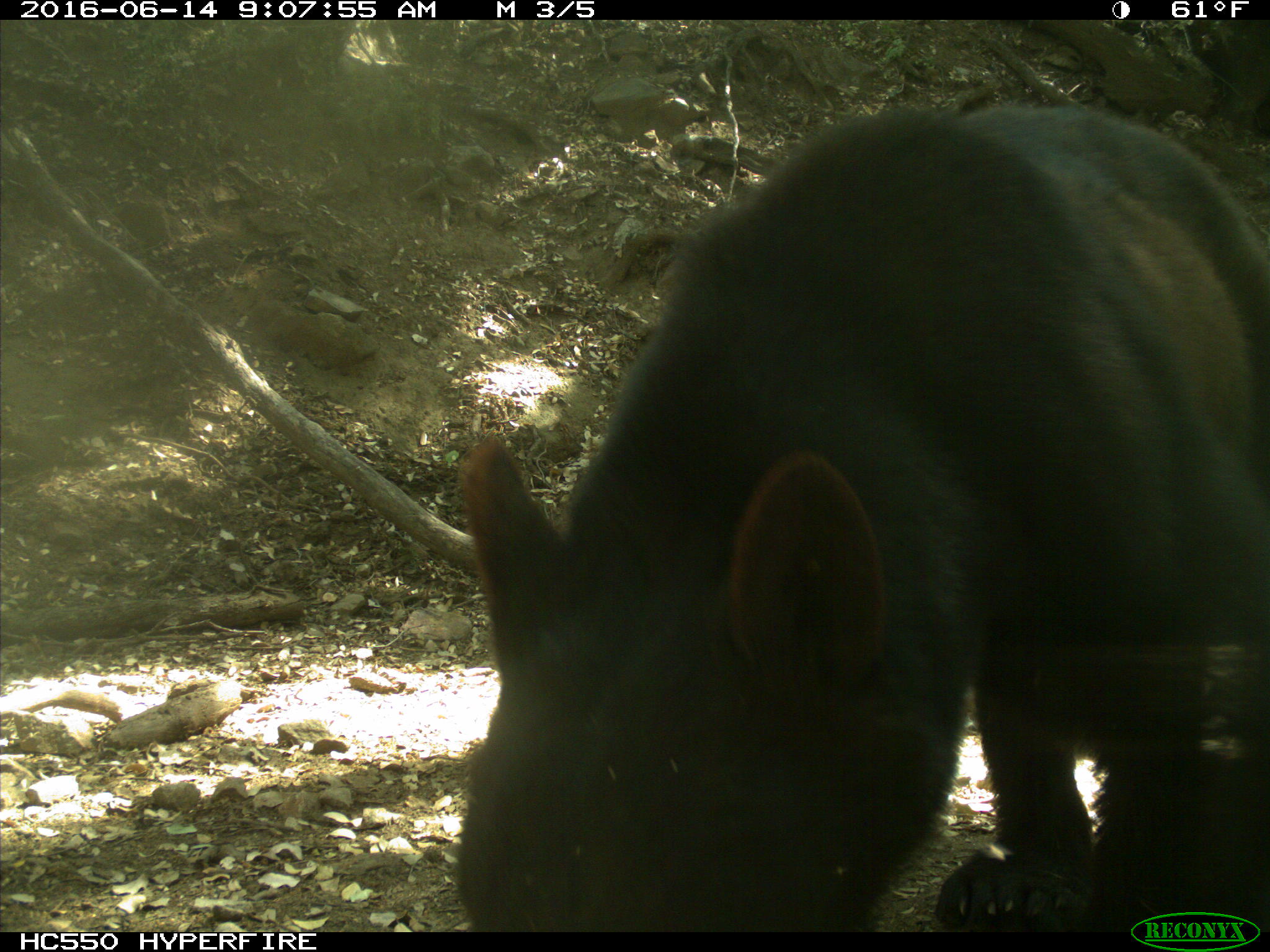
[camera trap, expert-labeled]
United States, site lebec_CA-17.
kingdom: Animalia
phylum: Chordata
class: Mammalia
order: Carnivora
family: Ursidae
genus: Ursus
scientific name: Ursus americanus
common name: american black bear